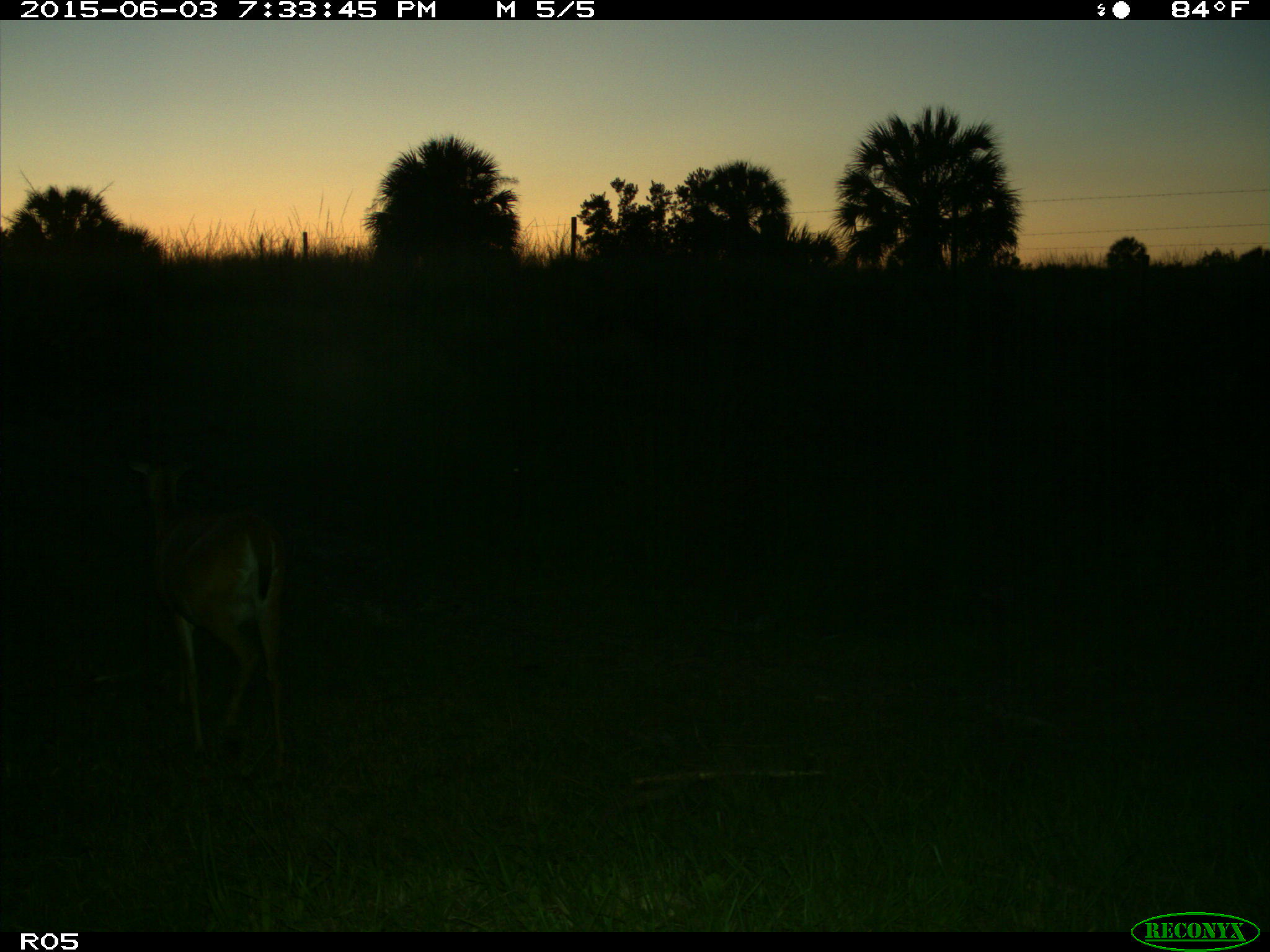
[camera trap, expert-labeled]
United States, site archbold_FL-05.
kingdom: Animalia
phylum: Chordata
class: Mammalia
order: Artiodactyla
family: Cervidae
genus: Odocoileus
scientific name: Odocoileus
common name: deer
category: unidentified deer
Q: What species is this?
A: Unidentified deer (deer) (Odocoileus).